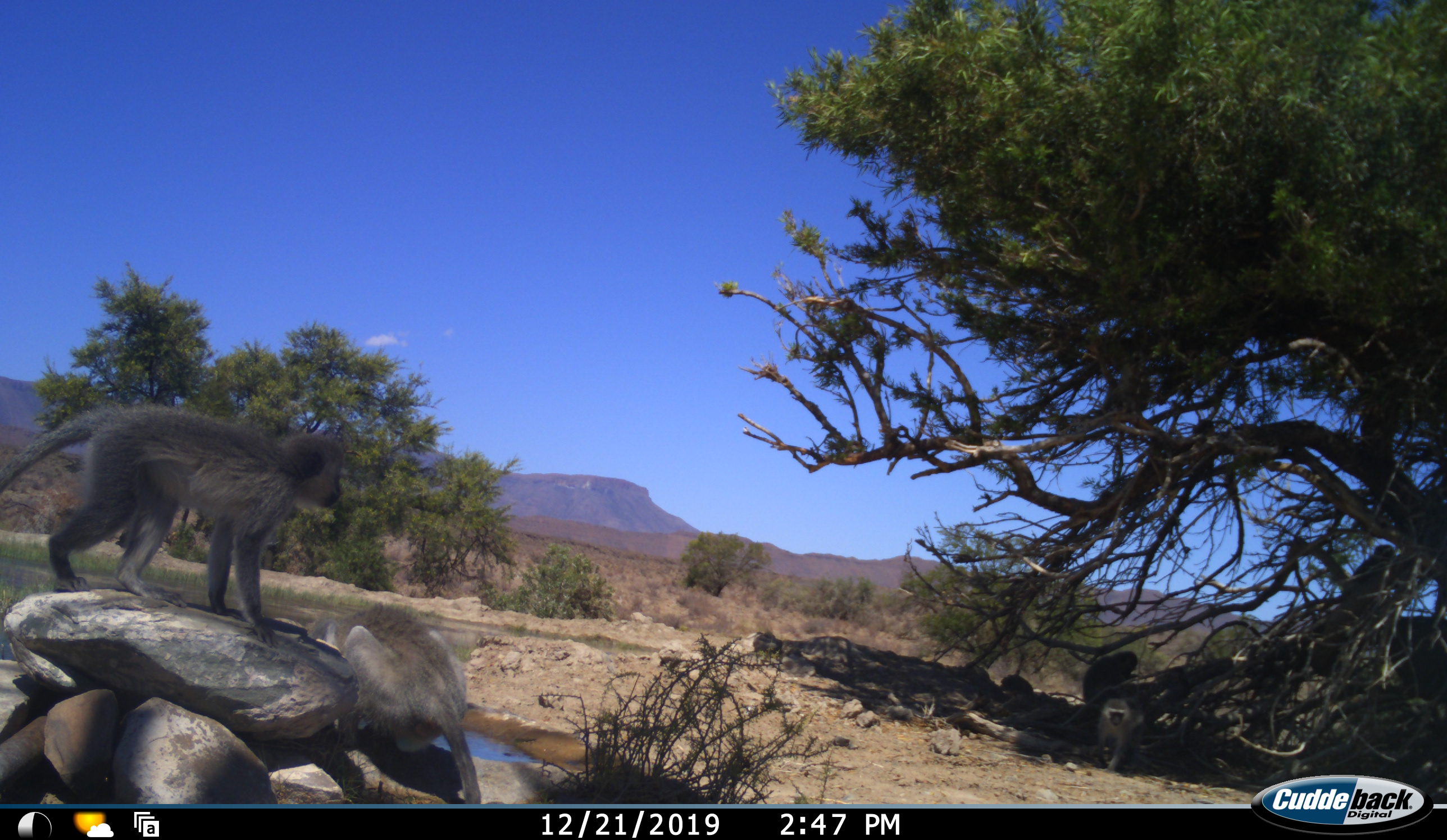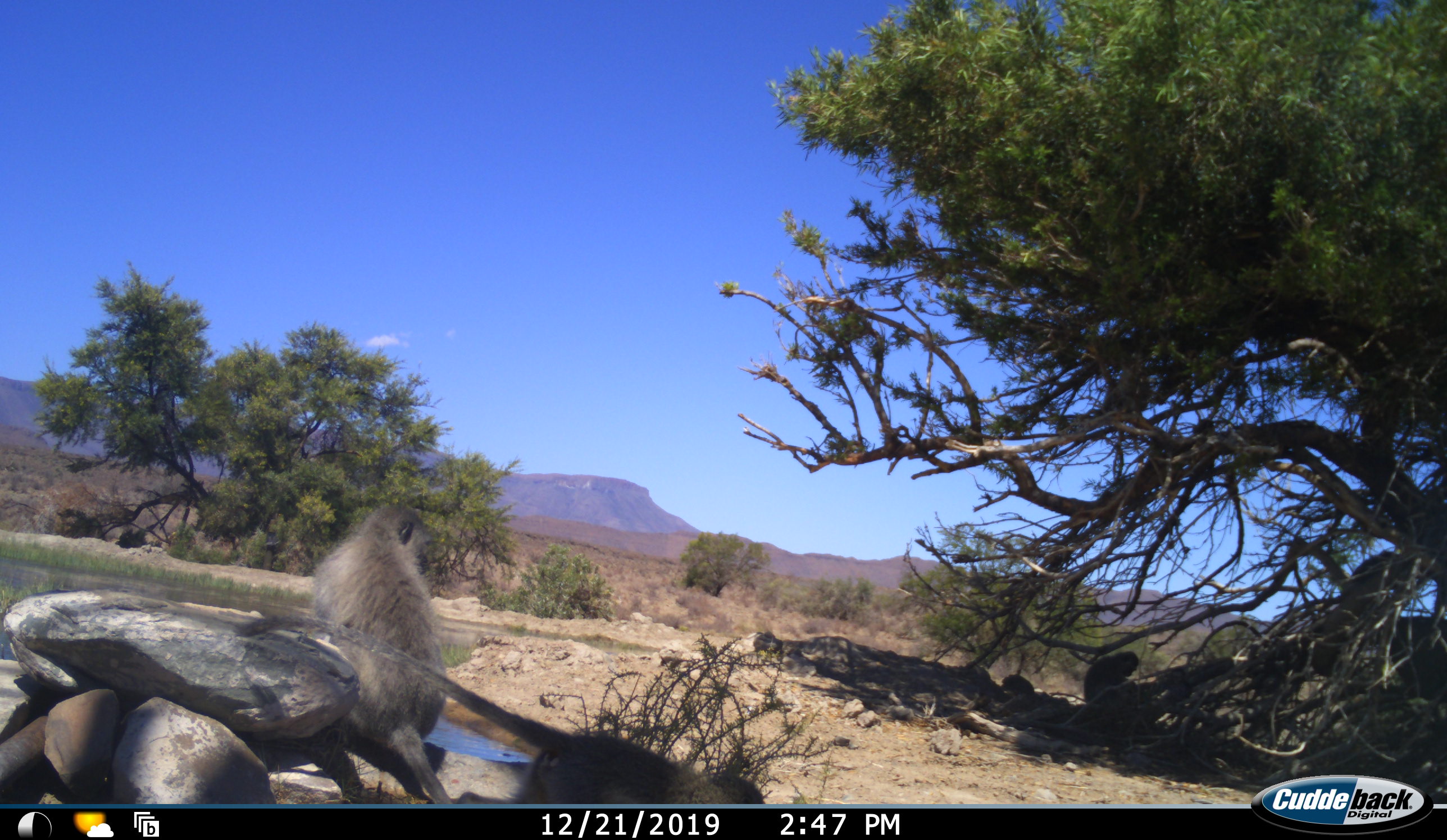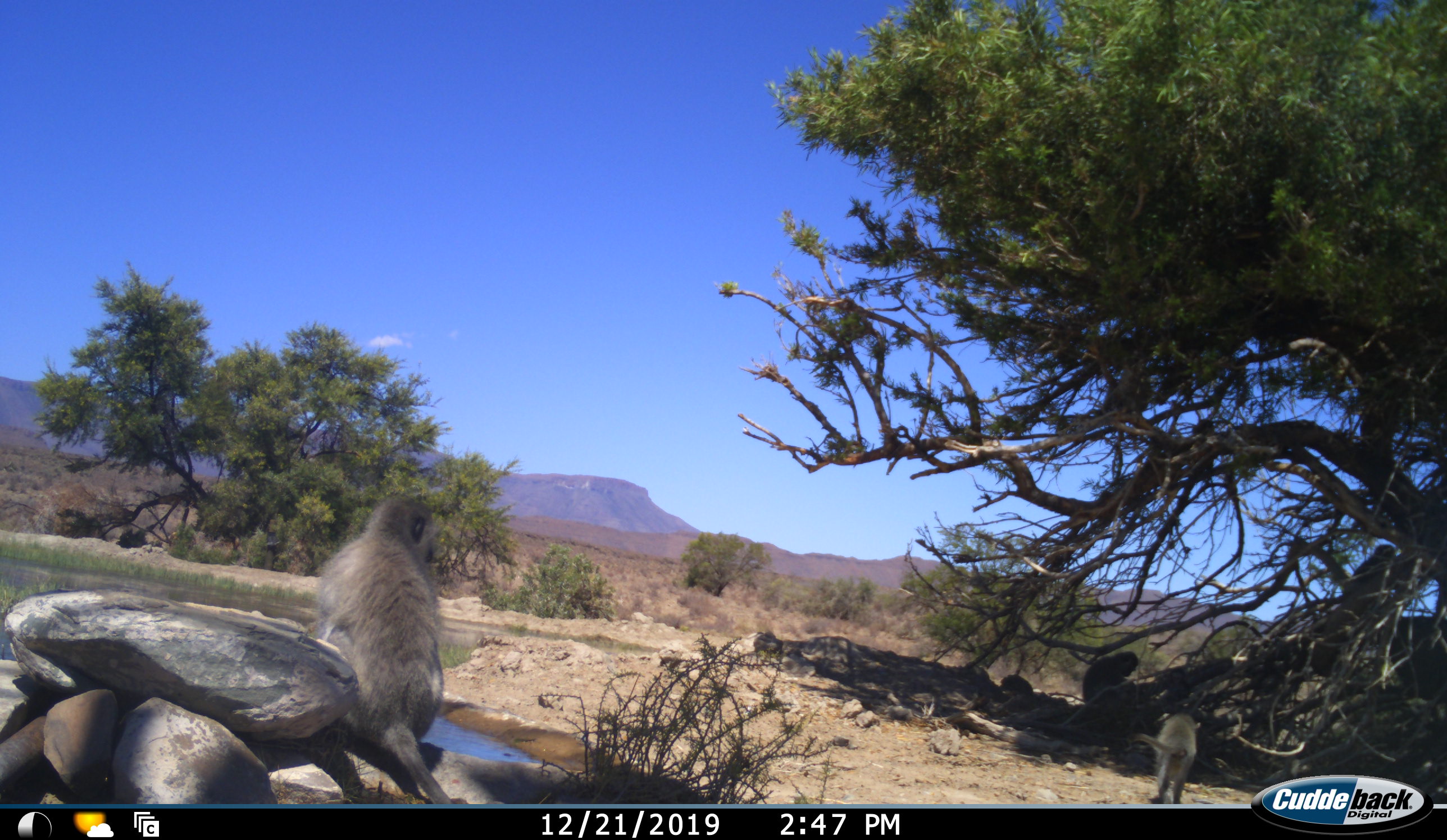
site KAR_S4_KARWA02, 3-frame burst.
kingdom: Animalia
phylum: Chordata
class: Mammalia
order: Primates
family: Cercopithecidae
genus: Chlorocebus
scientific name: Chlorocebus pygerythrus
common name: vervet monkey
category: monkeyvervet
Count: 3.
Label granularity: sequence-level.